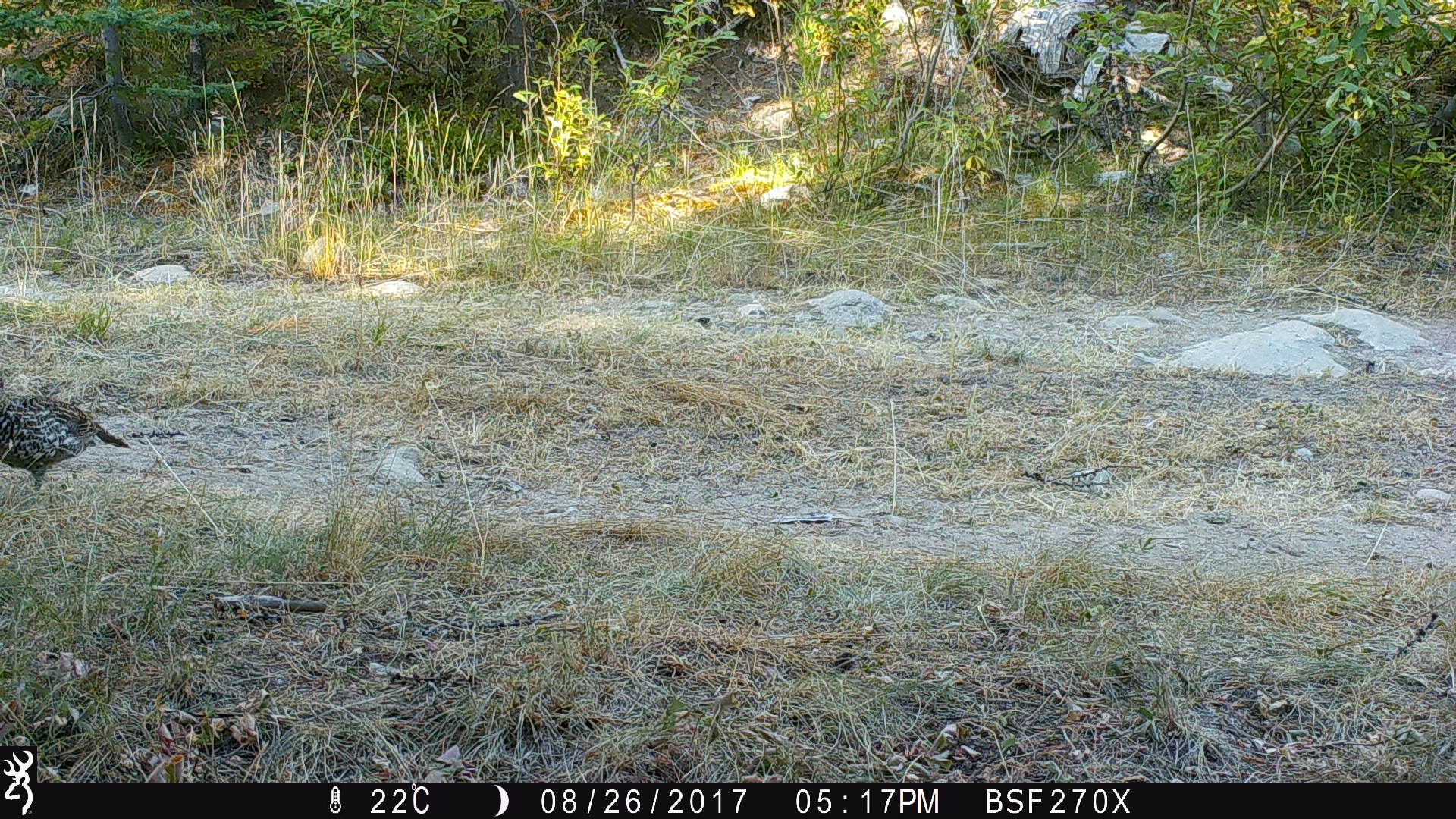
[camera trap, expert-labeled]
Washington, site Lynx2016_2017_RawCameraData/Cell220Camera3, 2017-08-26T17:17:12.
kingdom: Animalia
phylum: Chordata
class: Aves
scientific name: Aves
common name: birds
Aves (birds). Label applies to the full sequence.